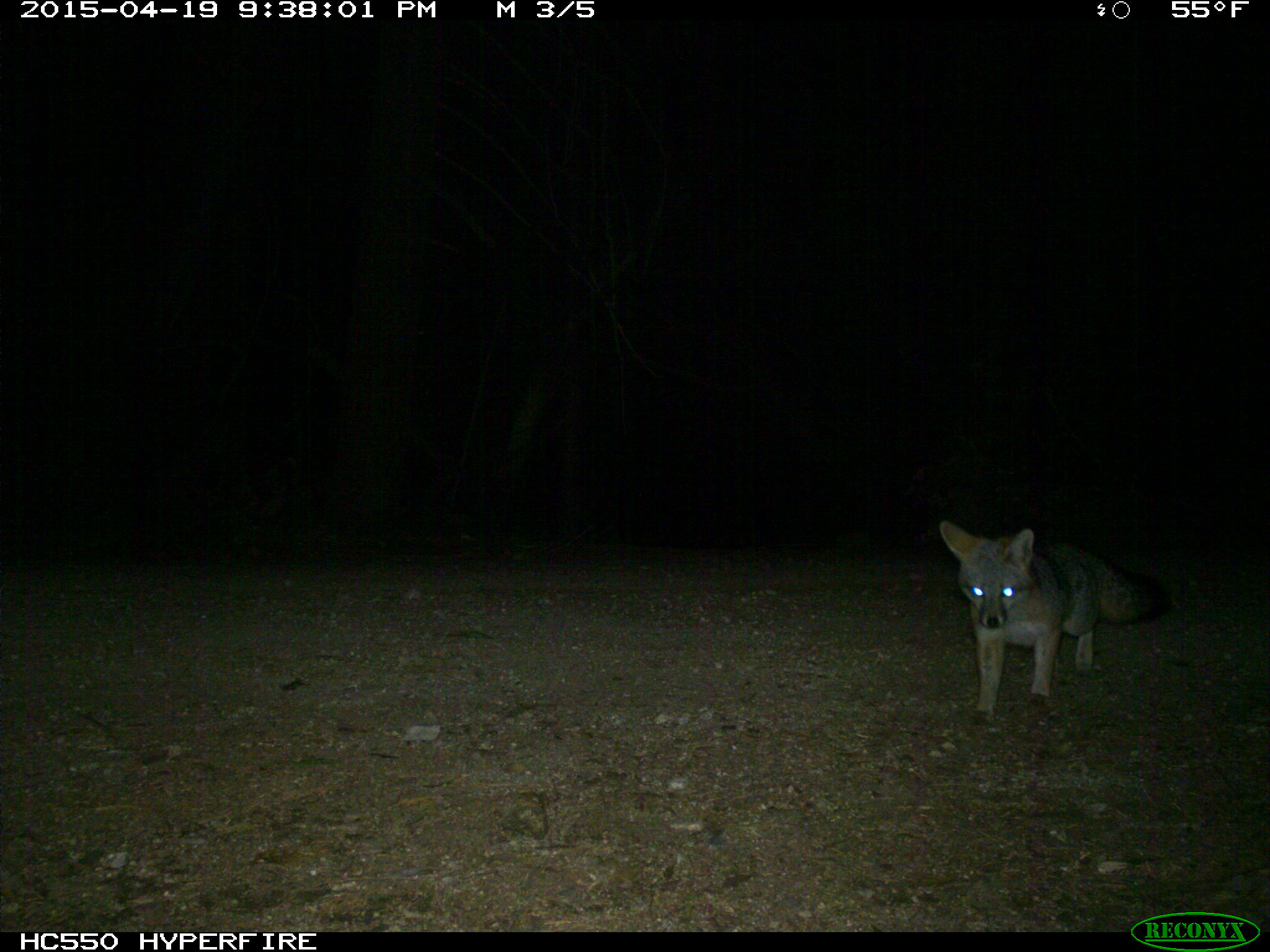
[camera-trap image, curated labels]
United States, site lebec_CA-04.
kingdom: Animalia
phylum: Chordata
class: Mammalia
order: Carnivora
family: Canidae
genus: Urocyon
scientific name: Urocyon cinereoargenteus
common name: gray fox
Urocyon cinereoargenteus (gray fox).